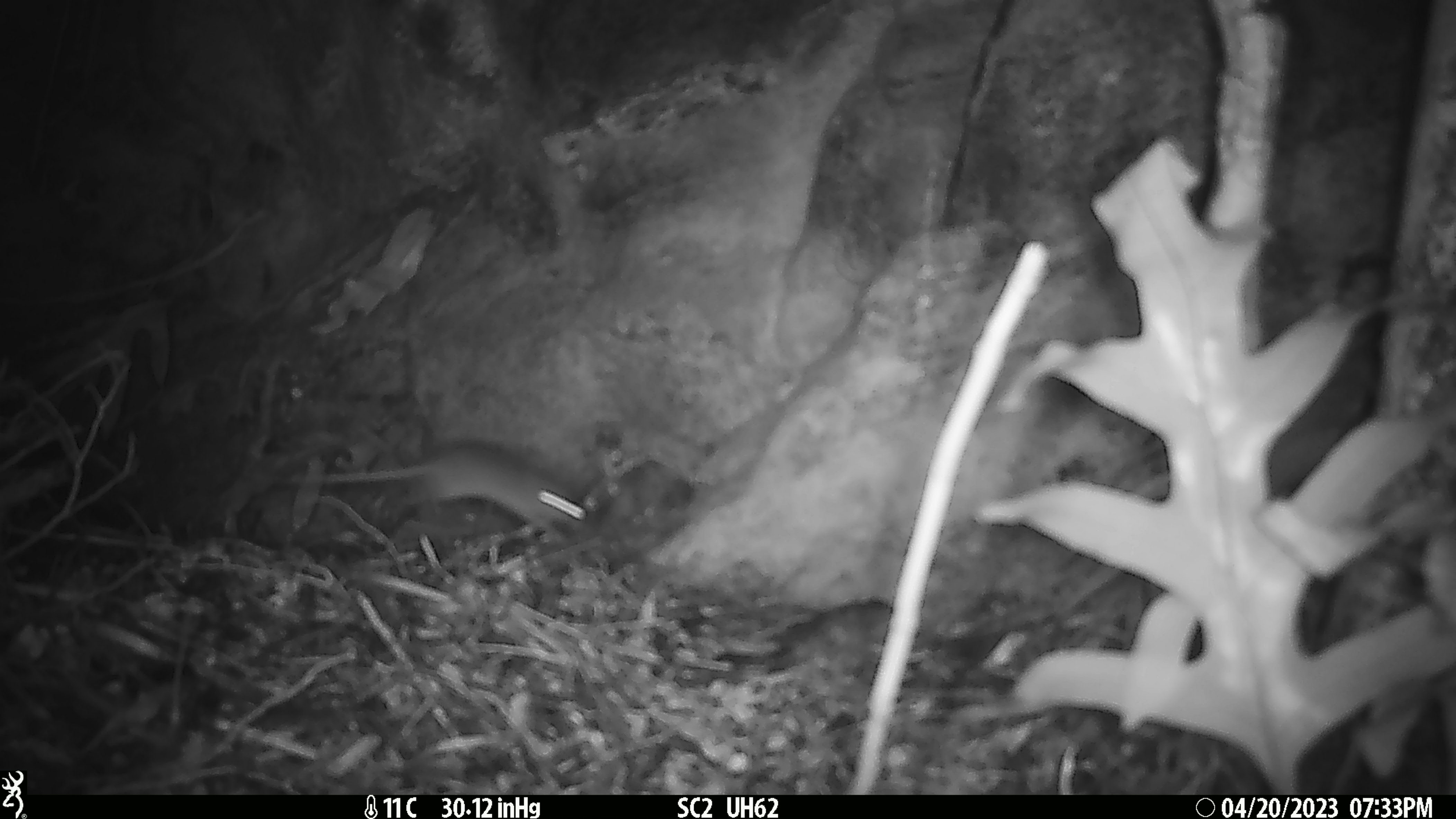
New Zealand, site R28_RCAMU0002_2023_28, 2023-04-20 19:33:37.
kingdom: Animalia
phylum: Chordata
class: Mammalia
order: Rodentia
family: Muridae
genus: Mus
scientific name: Mus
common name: mouse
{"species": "mouse (Mus)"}